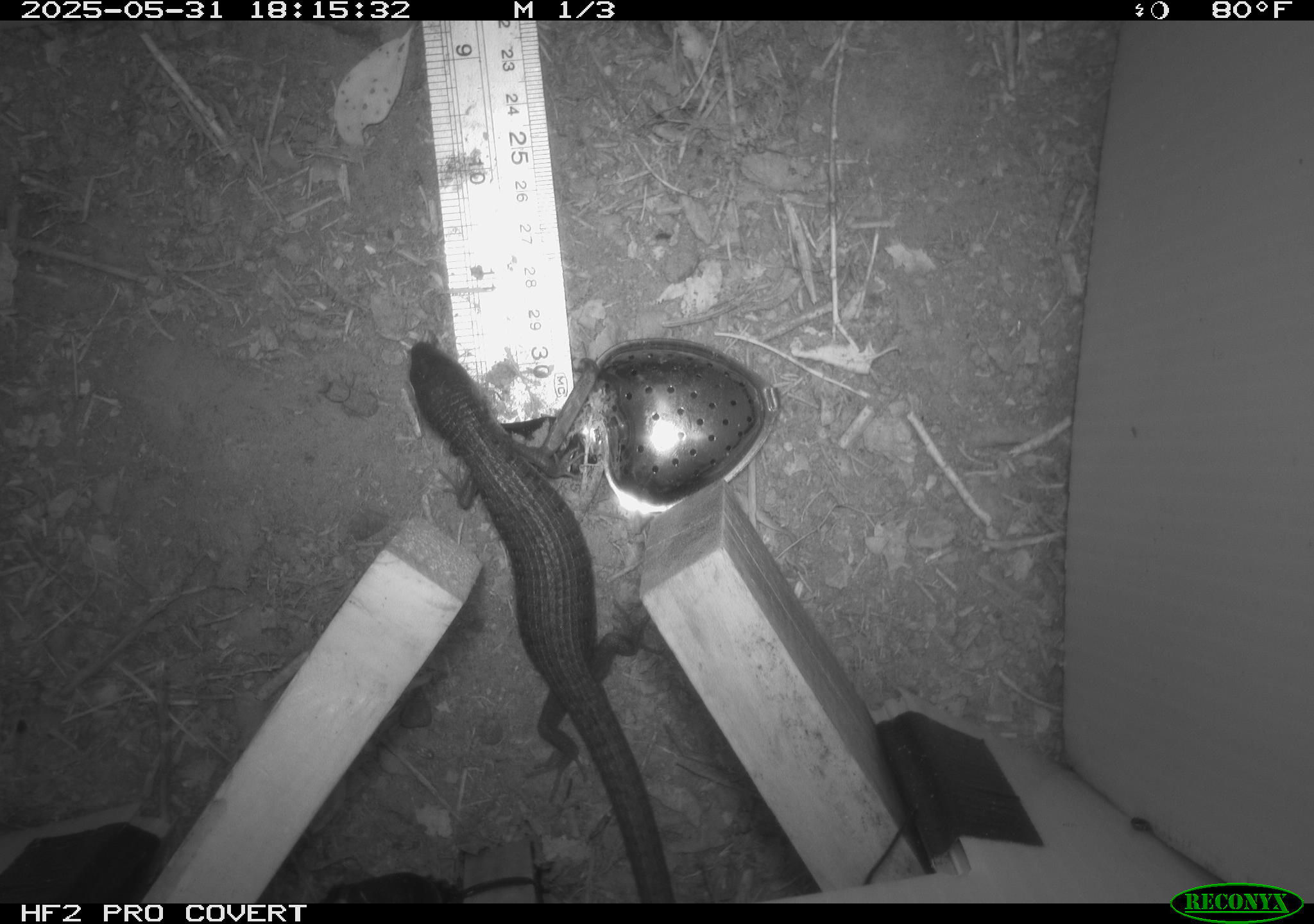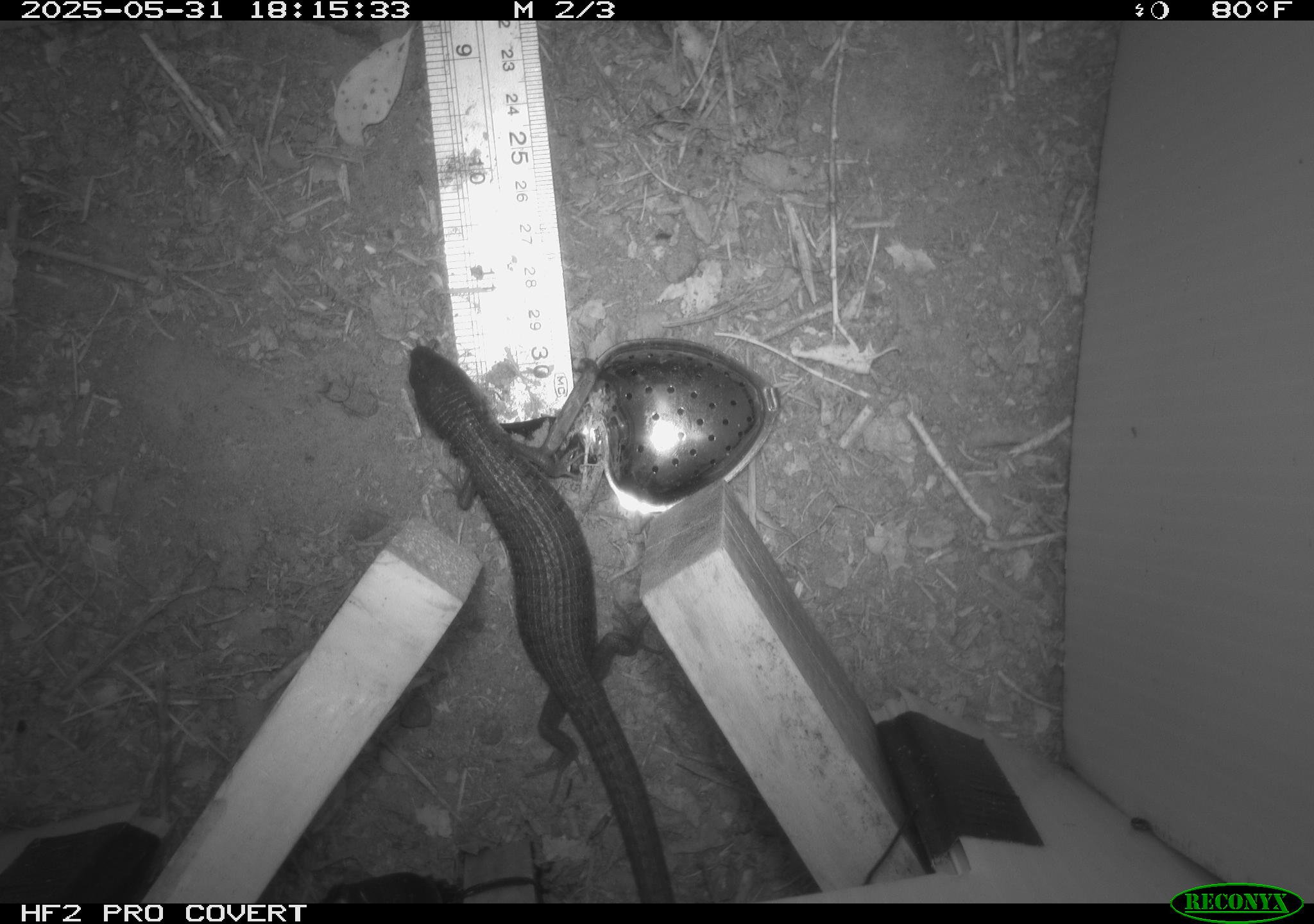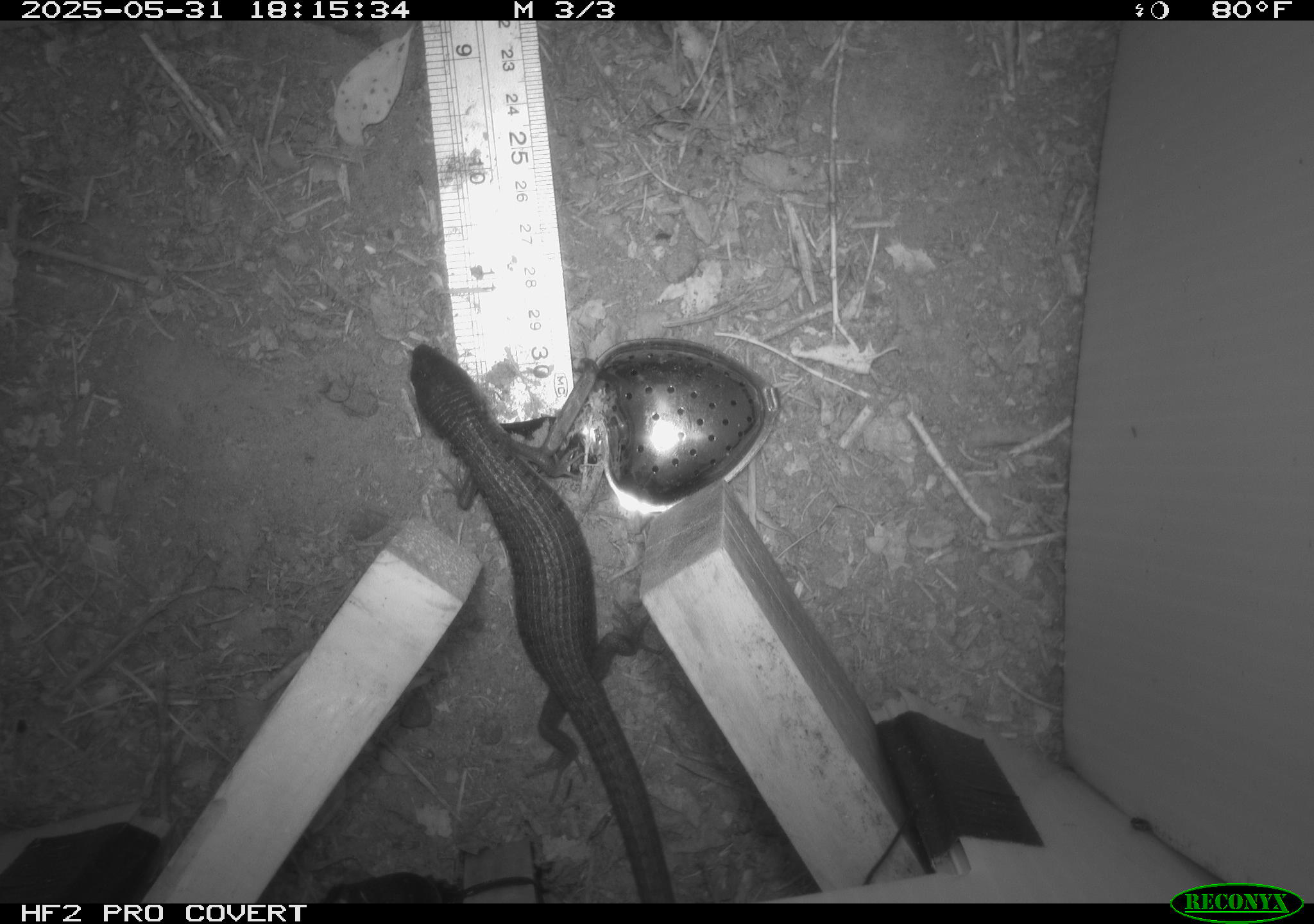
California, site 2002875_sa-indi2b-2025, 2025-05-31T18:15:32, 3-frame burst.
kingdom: Animalia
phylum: Chordata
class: Reptilia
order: Squamata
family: Anguidae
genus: Elgaria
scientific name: Elgaria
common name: alligator lizards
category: elgaria species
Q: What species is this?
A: Elgaria species (alligator lizards) (Elgaria).